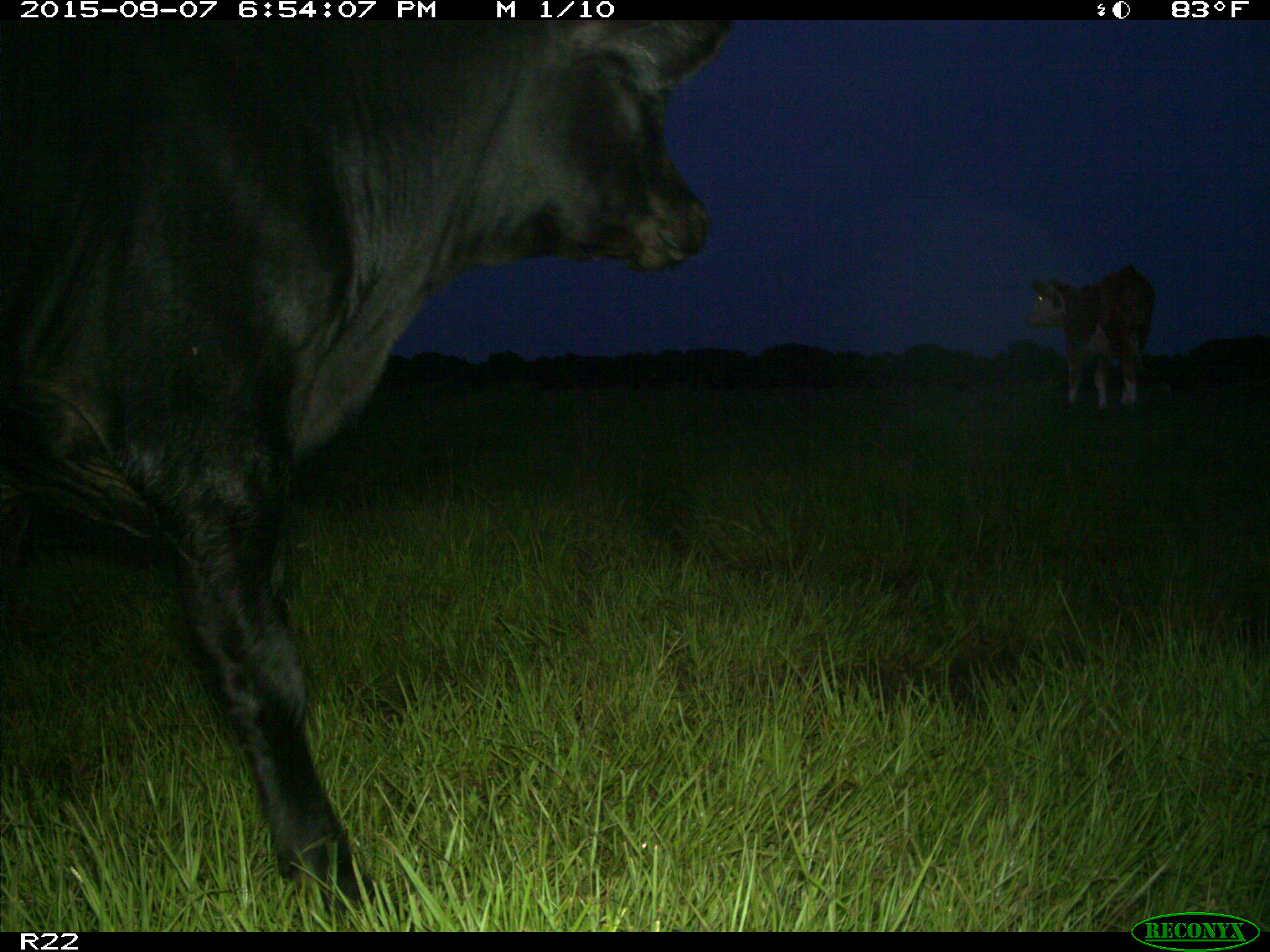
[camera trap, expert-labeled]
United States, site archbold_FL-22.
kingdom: Animalia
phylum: Chordata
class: Mammalia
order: Artiodactyla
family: Bovidae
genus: Bos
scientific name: Bos taurus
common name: domestic cow